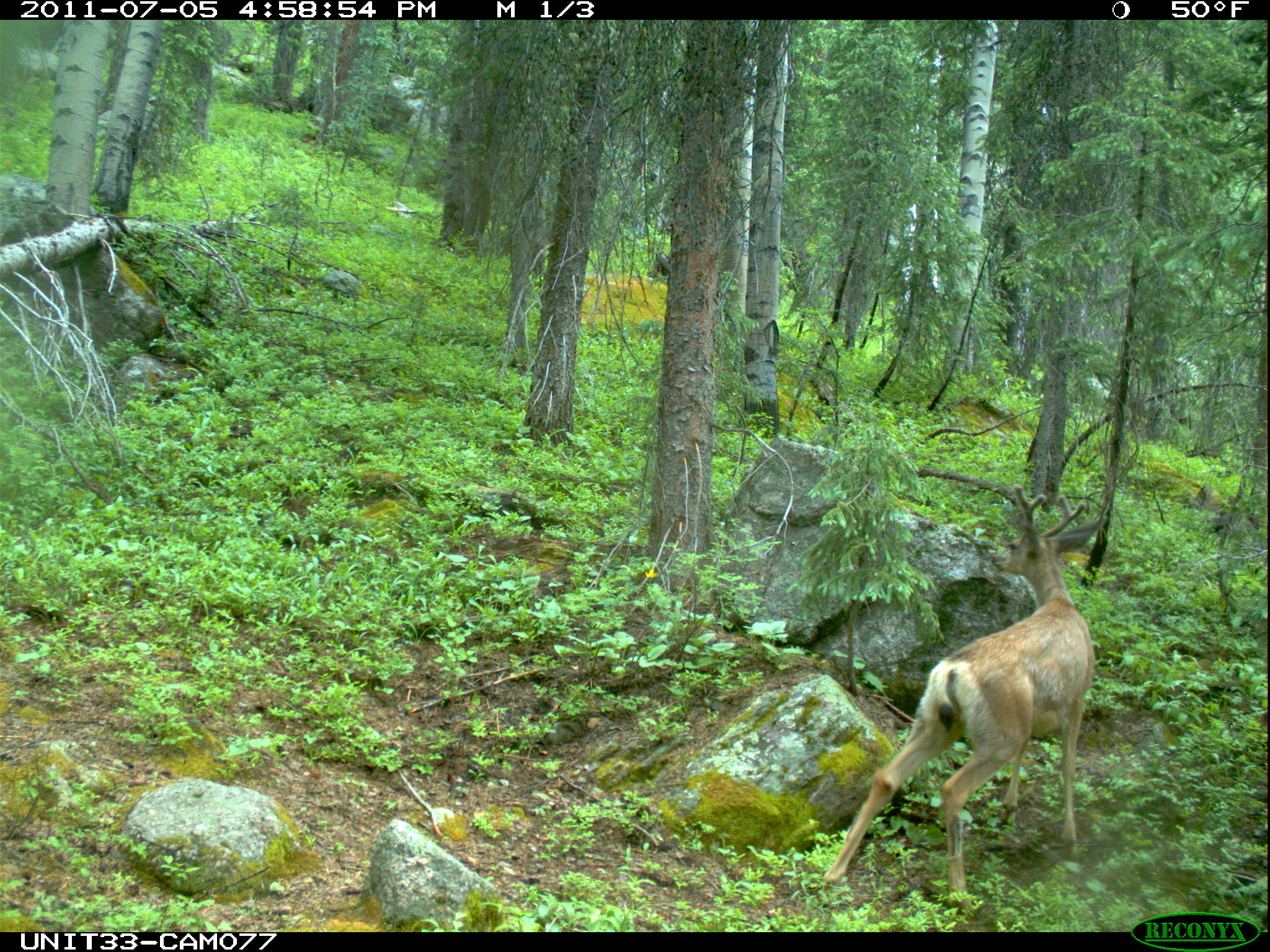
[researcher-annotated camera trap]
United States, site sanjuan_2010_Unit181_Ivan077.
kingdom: Animalia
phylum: Chordata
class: Mammalia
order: Artiodactyla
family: Cervidae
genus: Odocoileus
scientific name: Odocoileus hemionus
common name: mule deer